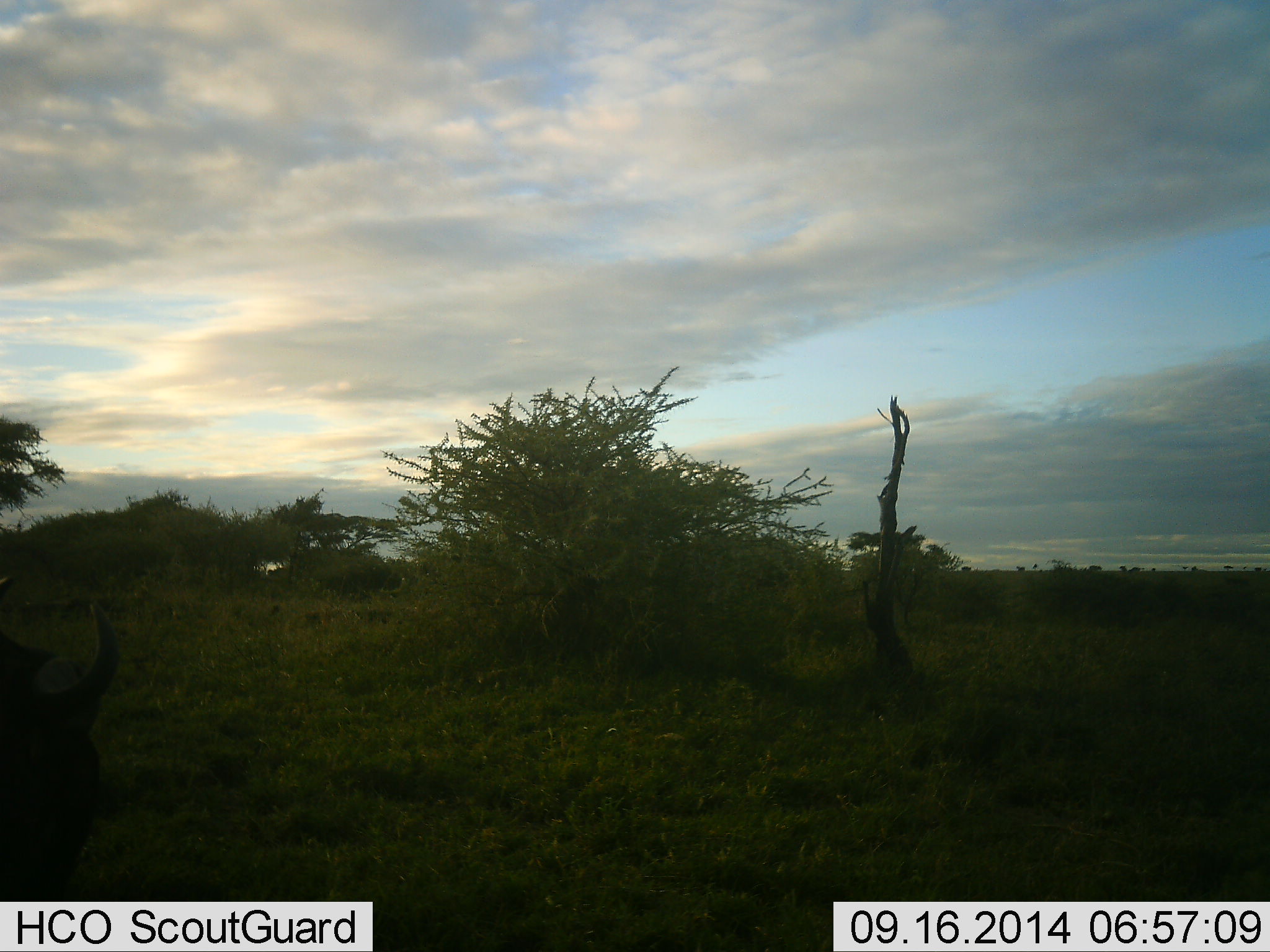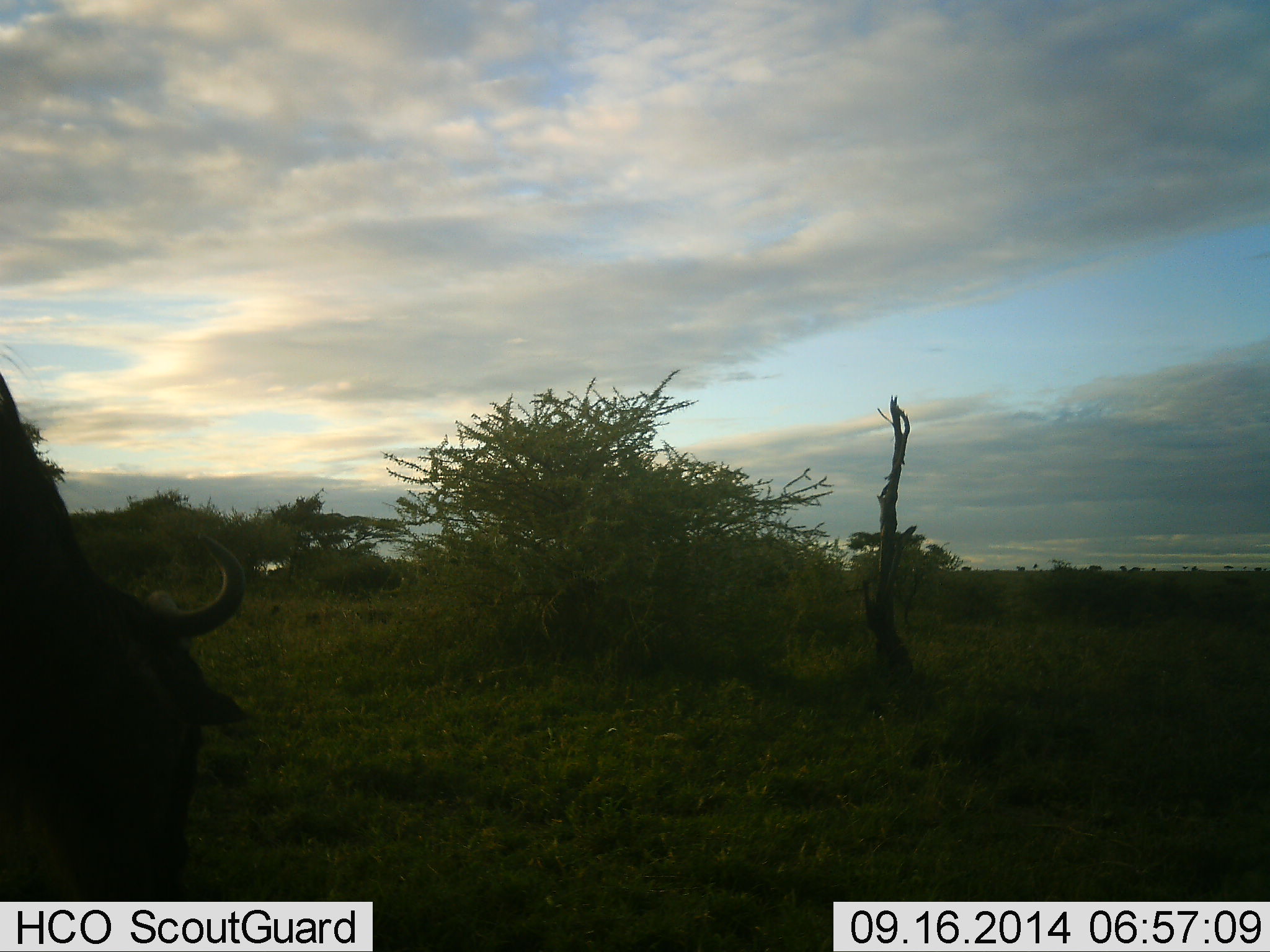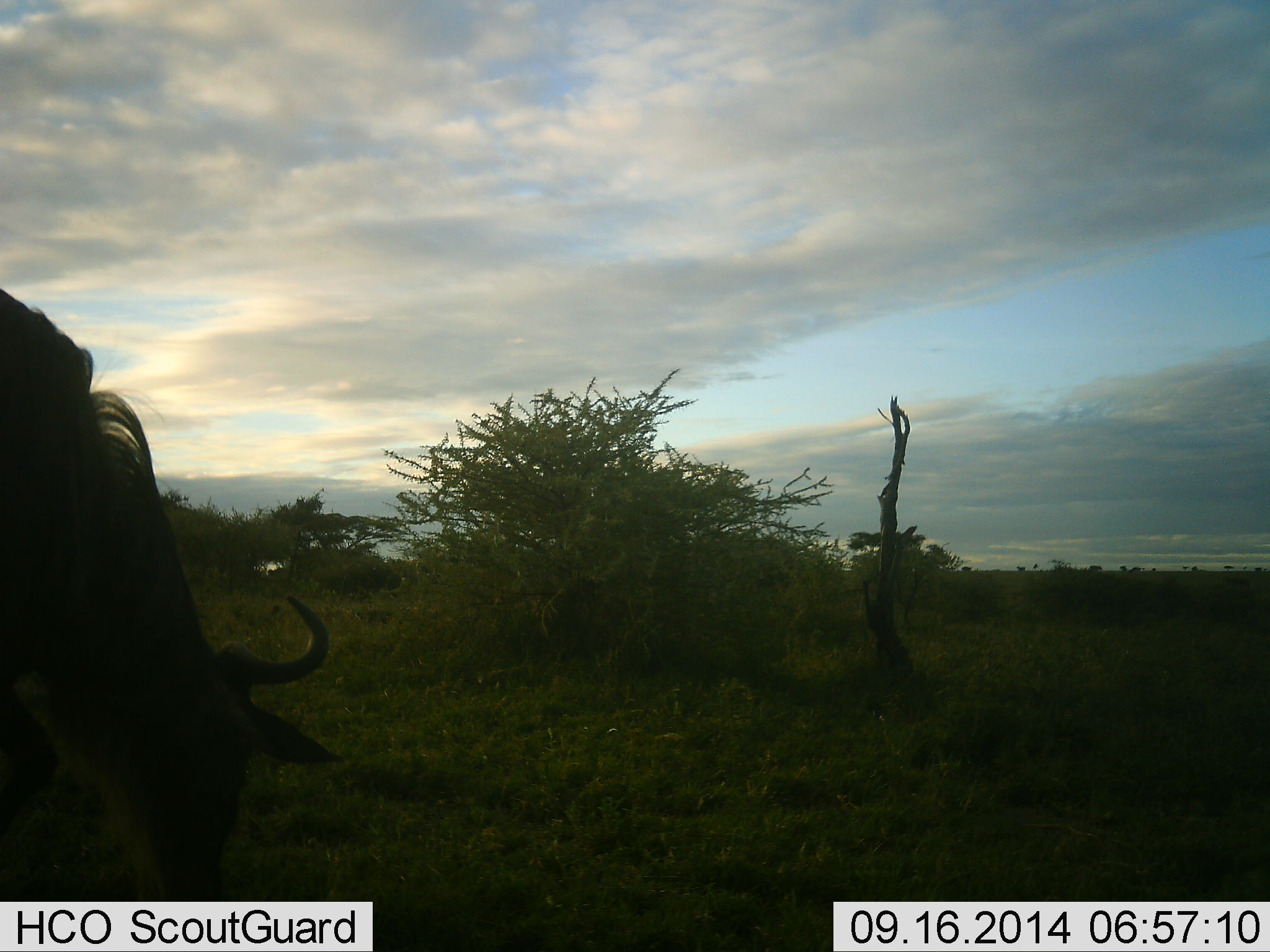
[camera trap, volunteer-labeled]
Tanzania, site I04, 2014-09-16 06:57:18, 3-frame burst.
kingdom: Animalia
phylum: Chordata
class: Mammalia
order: Artiodactyla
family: Bovidae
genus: Connochaetes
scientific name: Connochaetes taurinus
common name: blue wildebeest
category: wildebeest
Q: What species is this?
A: Wildebeest (blue wildebeest) (Connochaetes taurinus).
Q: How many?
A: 1.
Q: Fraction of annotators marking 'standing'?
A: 20%.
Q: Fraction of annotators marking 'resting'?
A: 0%.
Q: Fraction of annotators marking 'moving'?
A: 30%.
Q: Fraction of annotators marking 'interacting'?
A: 0%.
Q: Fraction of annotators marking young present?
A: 0%.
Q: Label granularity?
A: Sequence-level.